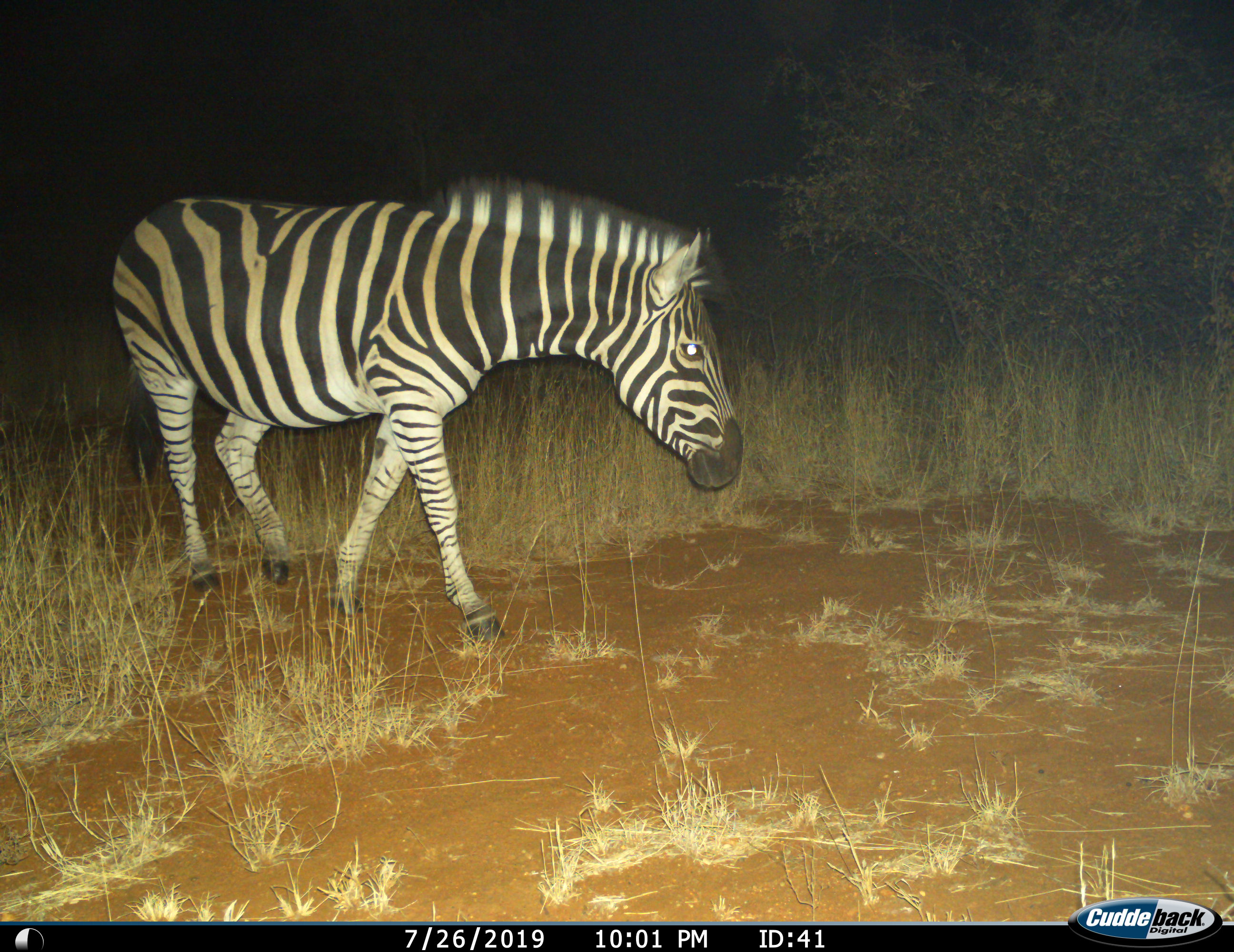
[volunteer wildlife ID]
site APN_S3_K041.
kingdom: Animalia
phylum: Chordata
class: Mammalia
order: Perissodactyla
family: Equidae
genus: Equus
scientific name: Equus quagga burchellii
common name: burchell's zebra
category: zebraburchells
Zebraburchells (burchell's zebra) (Equus quagga burchellii), count 1. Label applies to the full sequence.